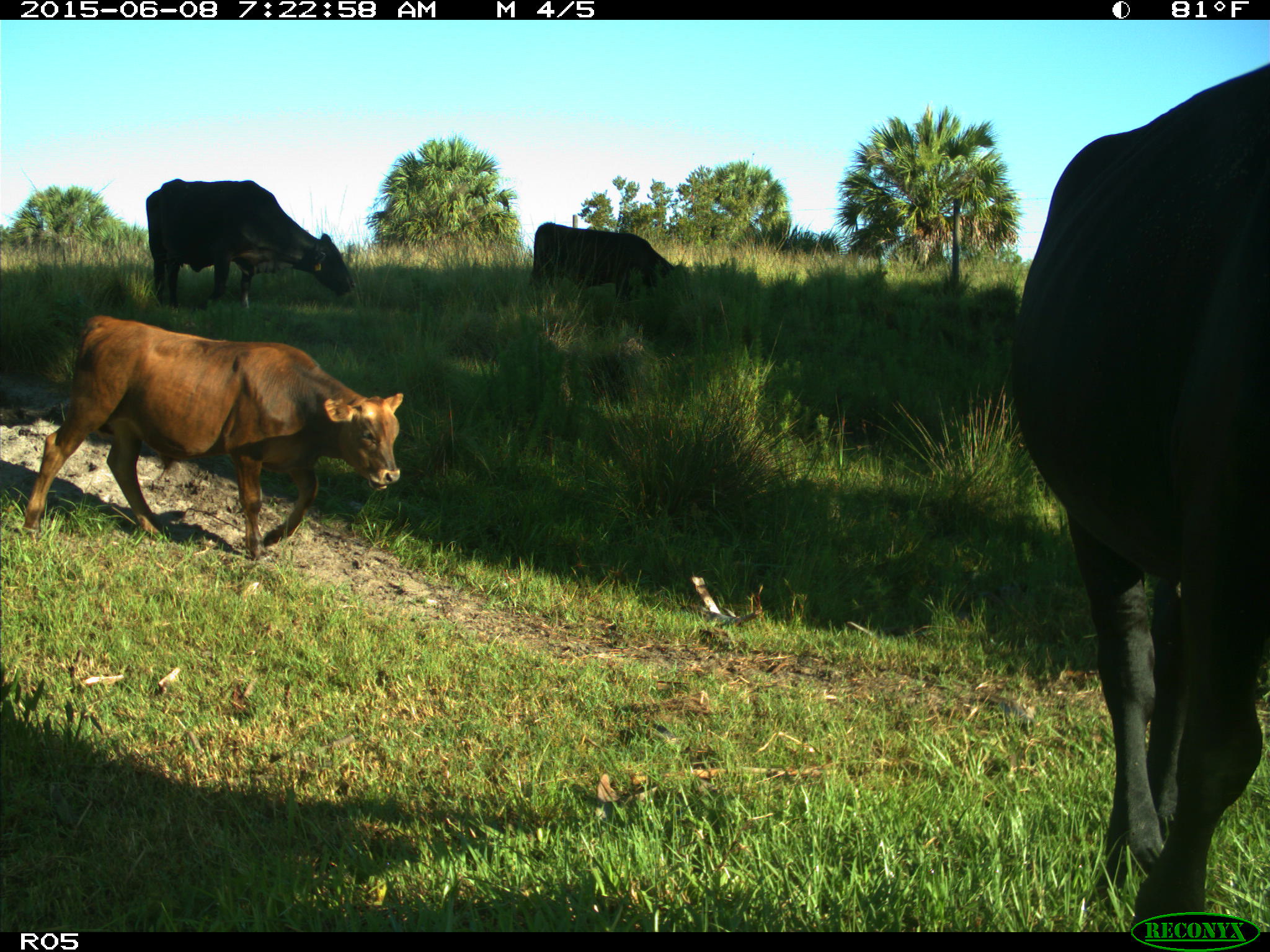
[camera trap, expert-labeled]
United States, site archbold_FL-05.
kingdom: Animalia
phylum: Chordata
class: Mammalia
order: Artiodactyla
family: Bovidae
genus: Bos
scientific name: Bos taurus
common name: domestic cow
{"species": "Bos taurus (domestic cow)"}